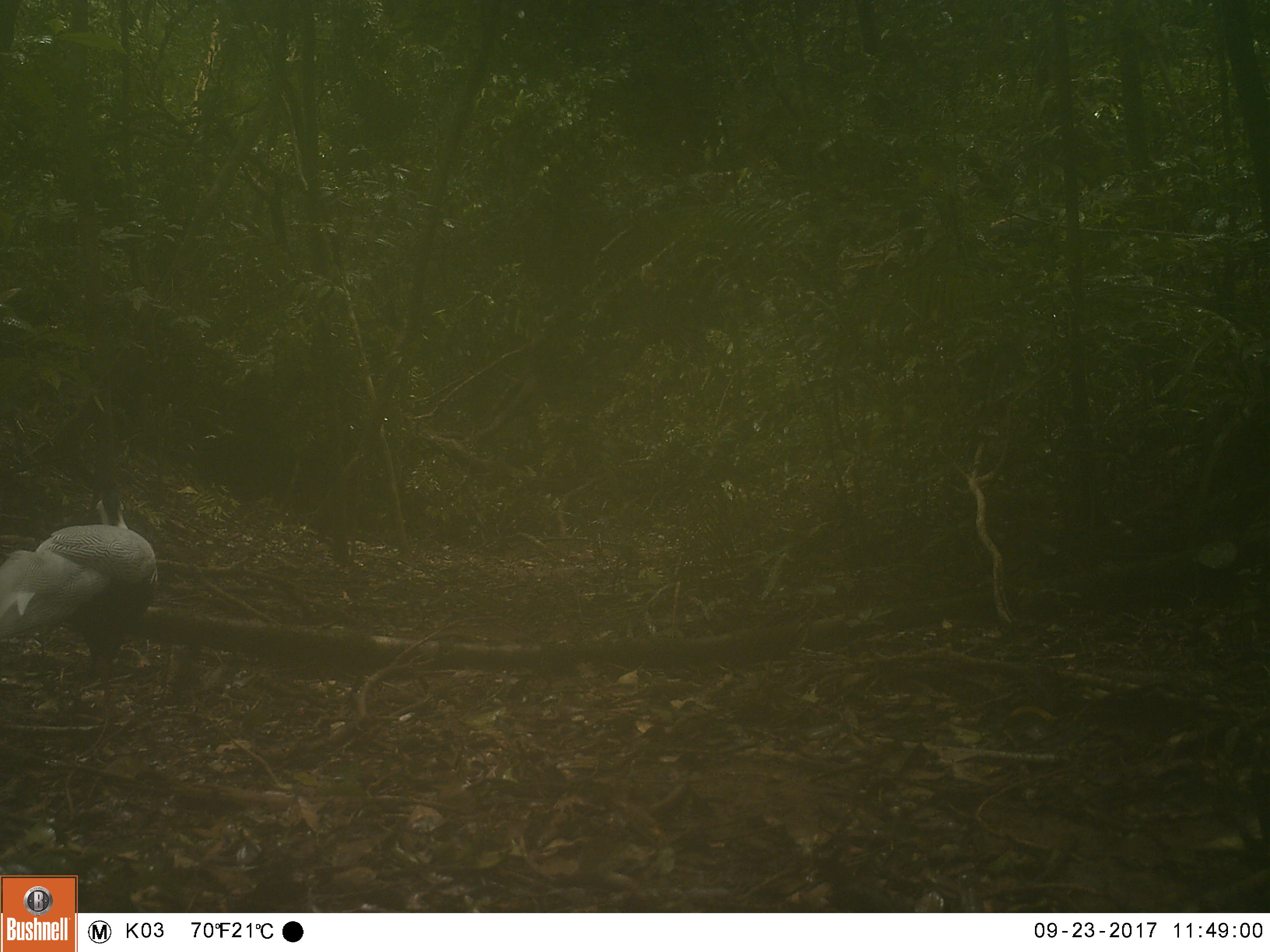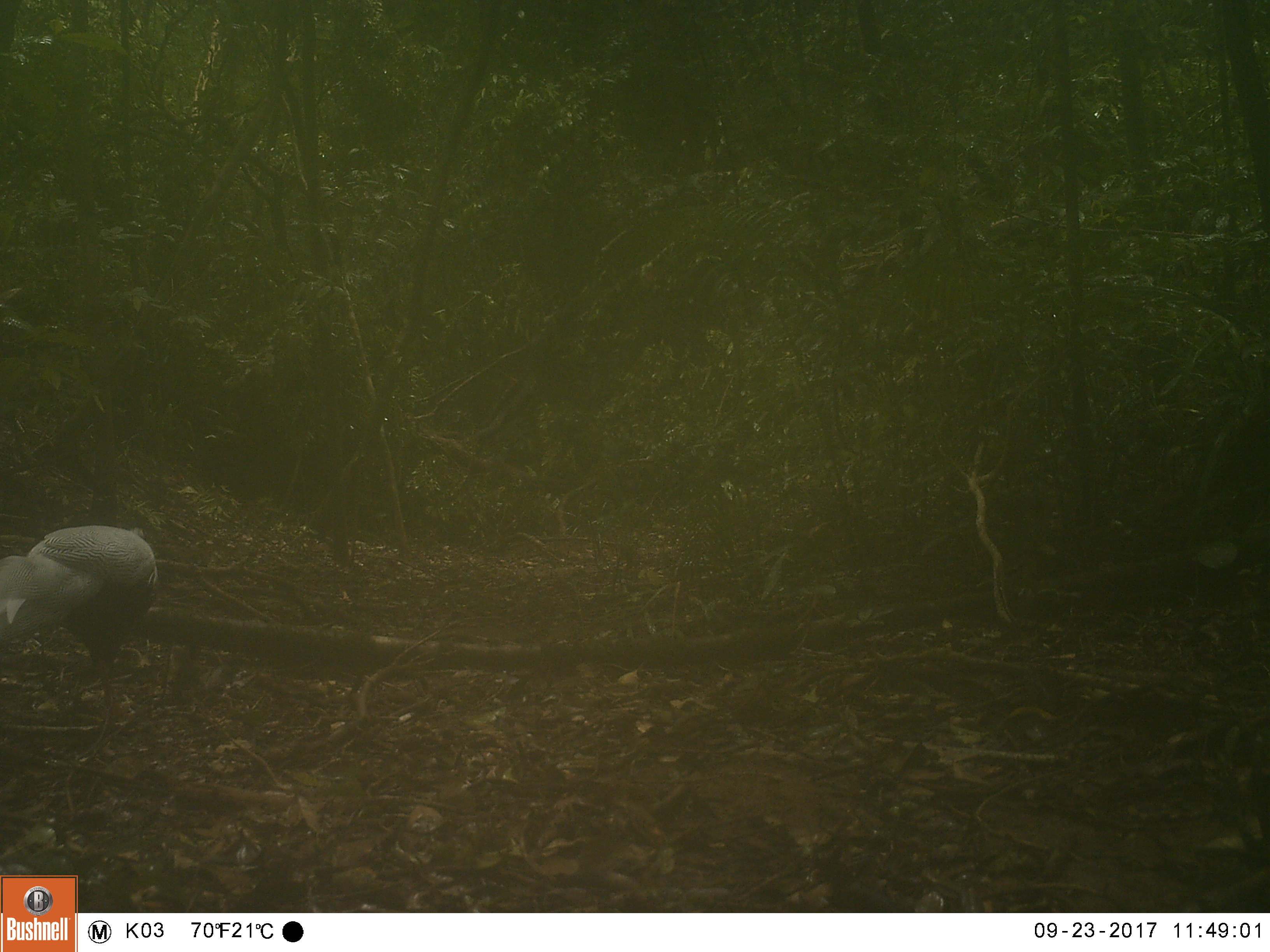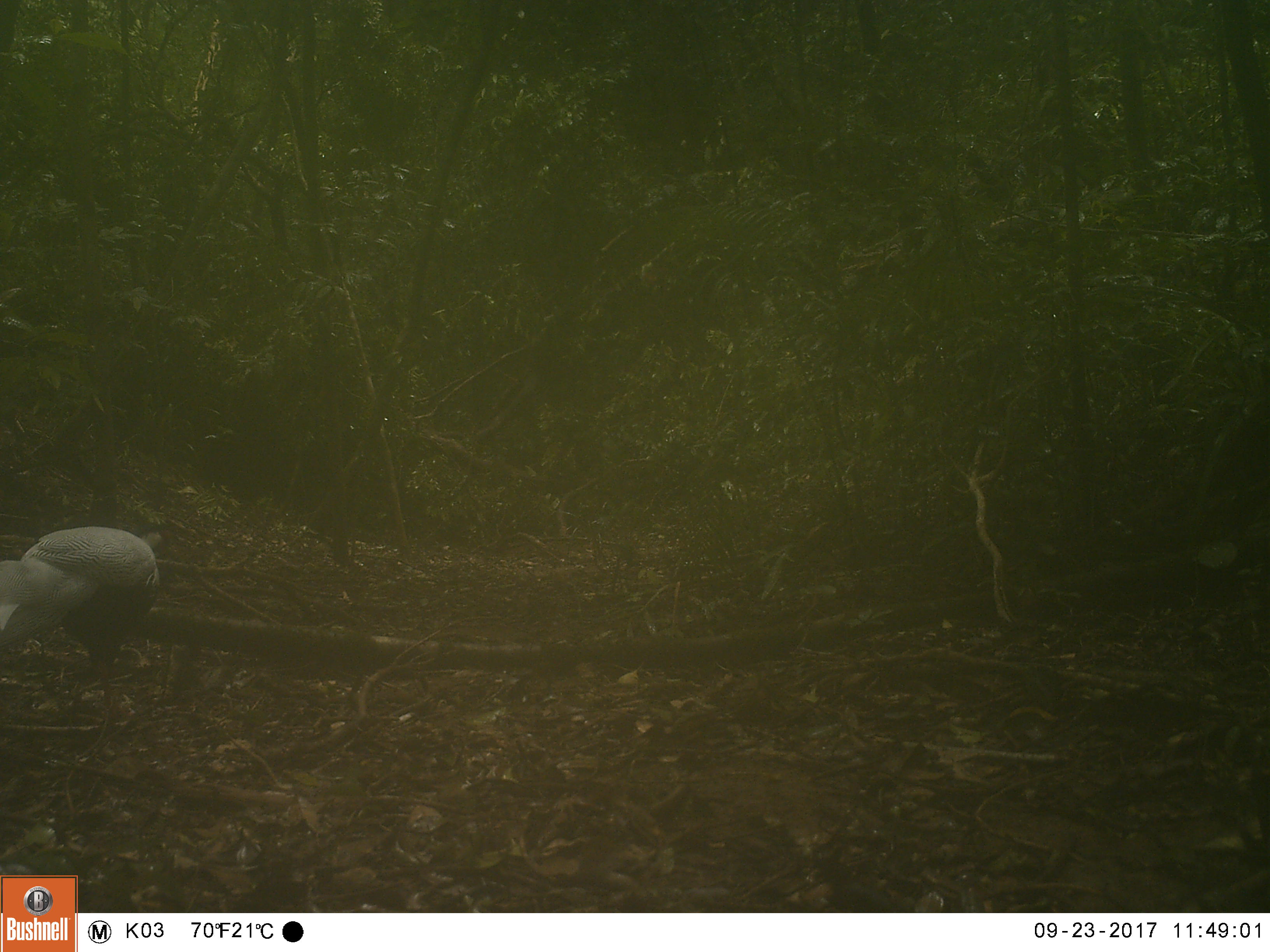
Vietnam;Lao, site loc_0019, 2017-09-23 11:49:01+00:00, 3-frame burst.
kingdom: Animalia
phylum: Chordata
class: Aves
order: Galliformes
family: Phasianidae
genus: Lophura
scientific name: Lophura nycthemera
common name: silver pheasant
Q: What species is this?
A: Silver pheasant (Lophura nycthemera).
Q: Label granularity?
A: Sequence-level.